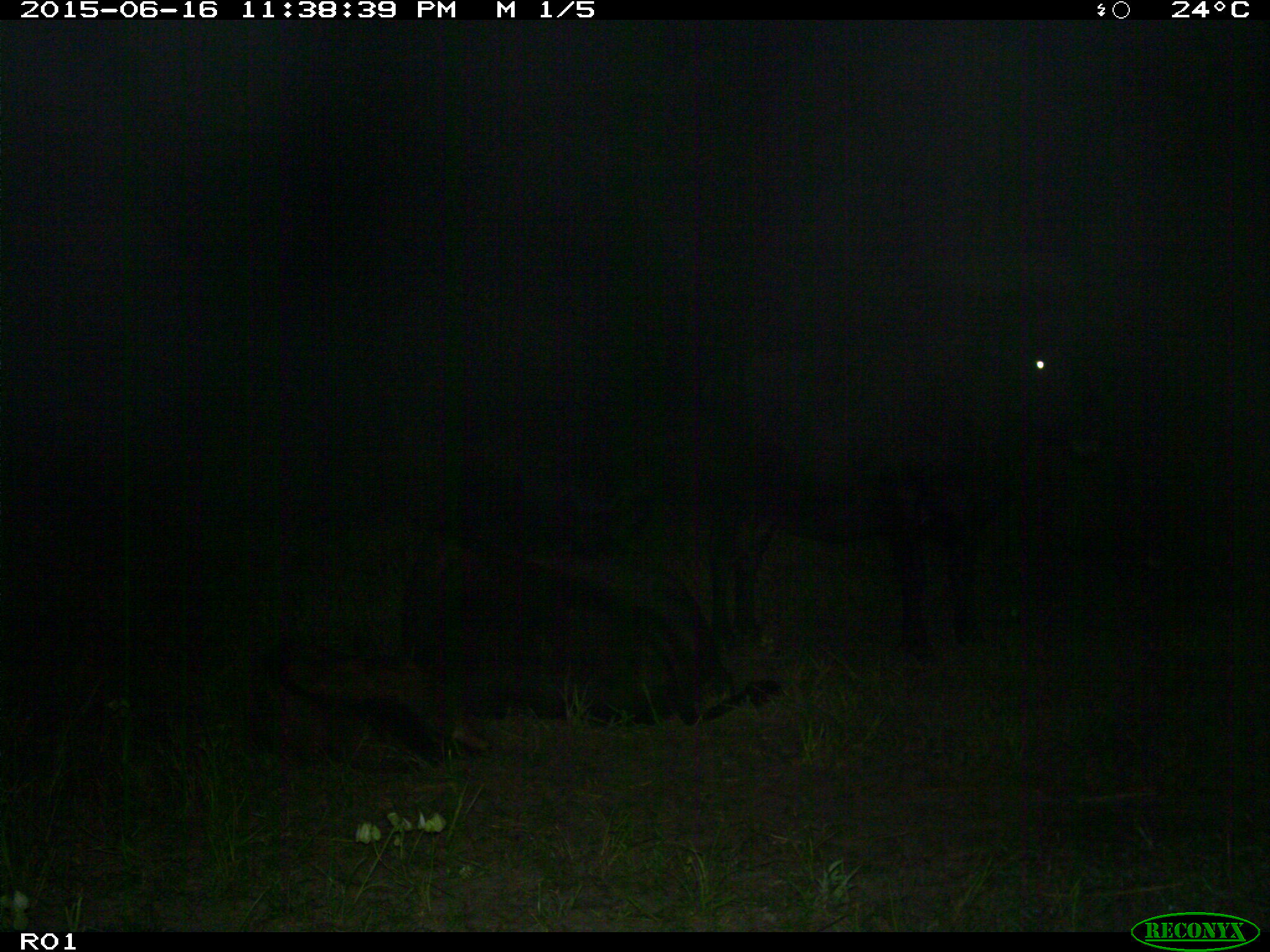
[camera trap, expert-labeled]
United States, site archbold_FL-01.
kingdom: Animalia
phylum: Chordata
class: Mammalia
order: Artiodactyla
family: Bovidae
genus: Bos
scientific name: Bos taurus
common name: domestic cow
Bos taurus (domestic cow).